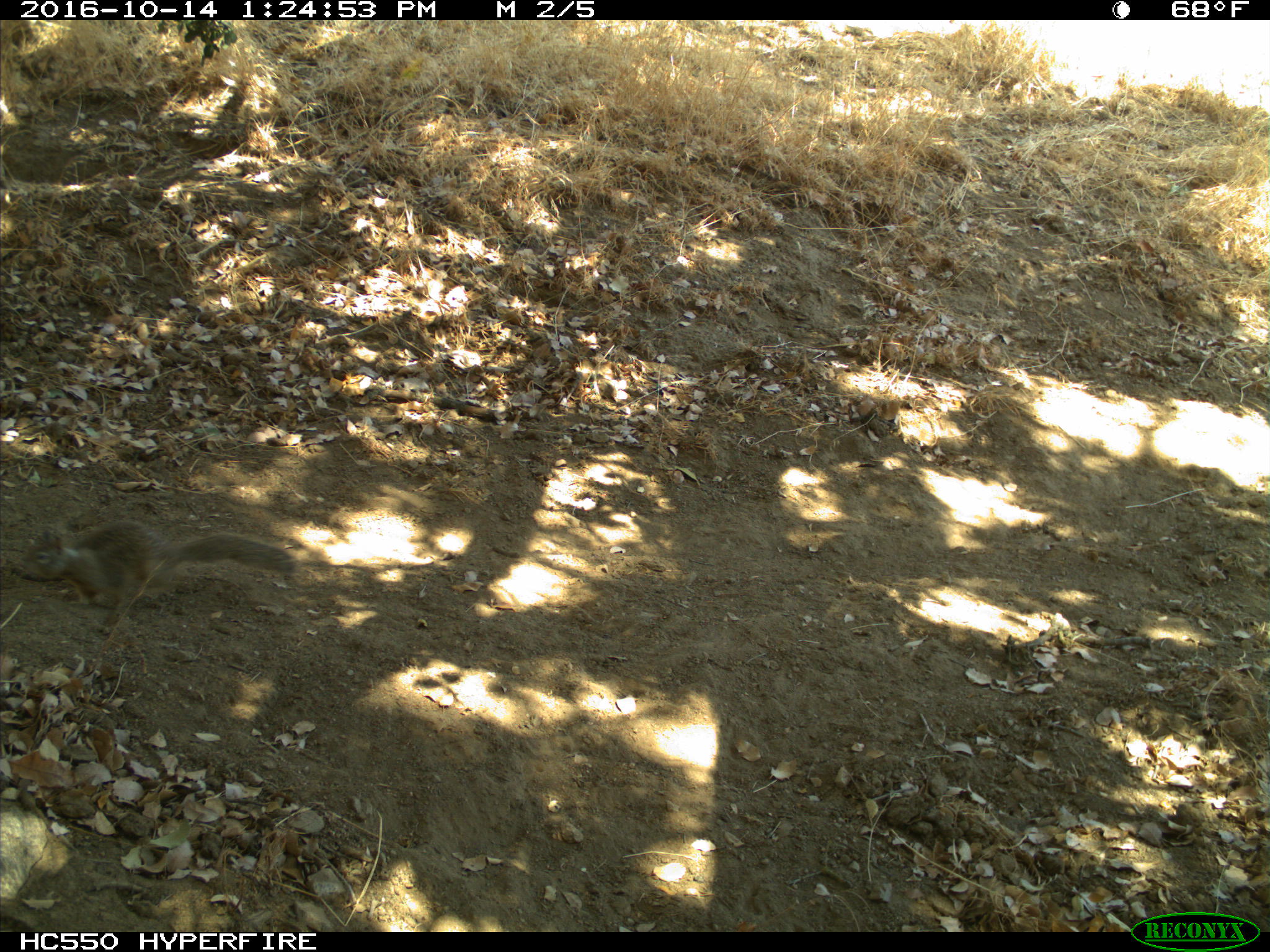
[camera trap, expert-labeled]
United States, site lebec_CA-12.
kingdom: Animalia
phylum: Chordata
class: Mammalia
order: Rodentia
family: Sciuridae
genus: Otospermophilus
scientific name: Otospermophilus beecheyi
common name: california ground squirrel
Otospermophilus beecheyi (california ground squirrel).